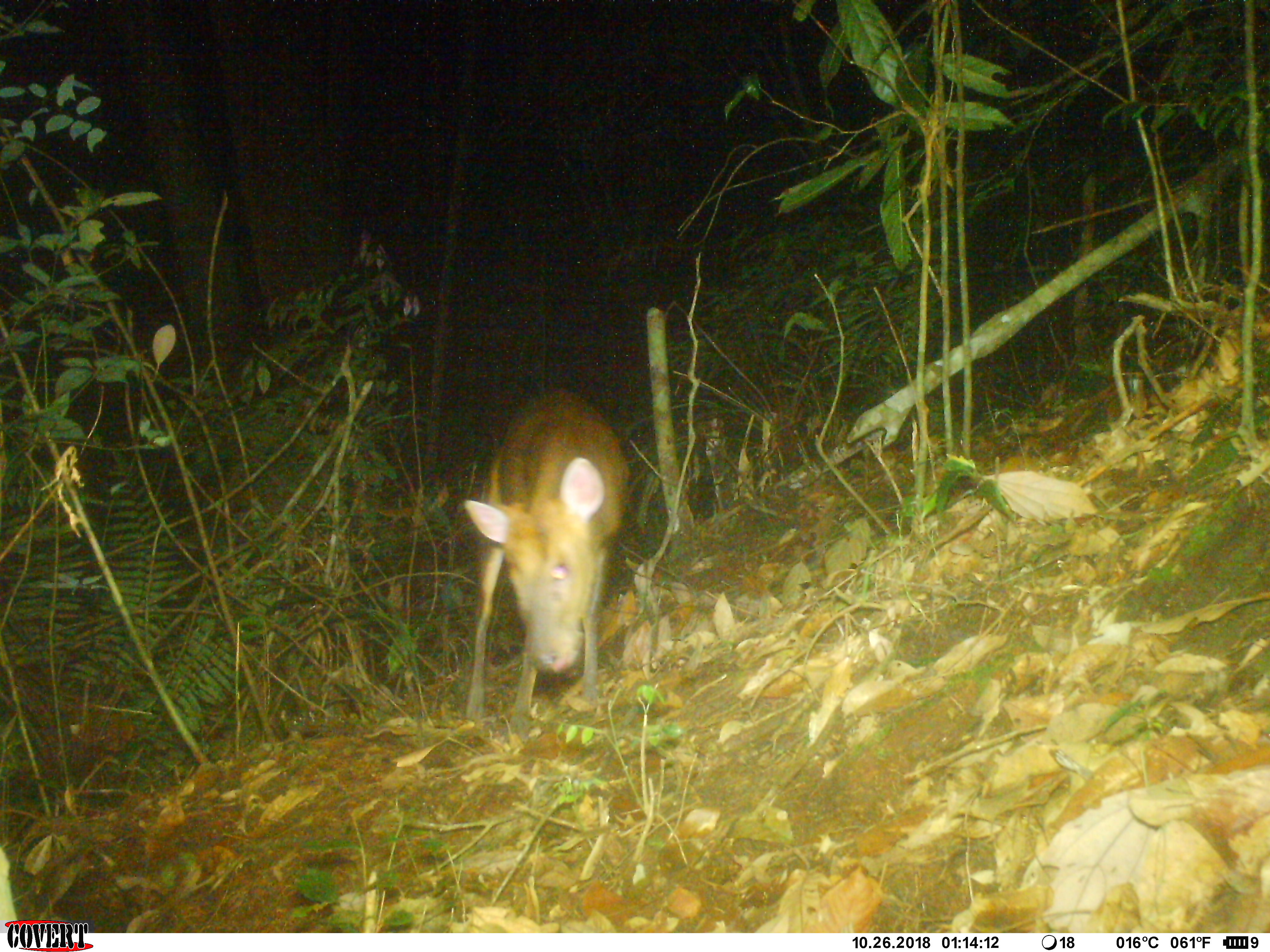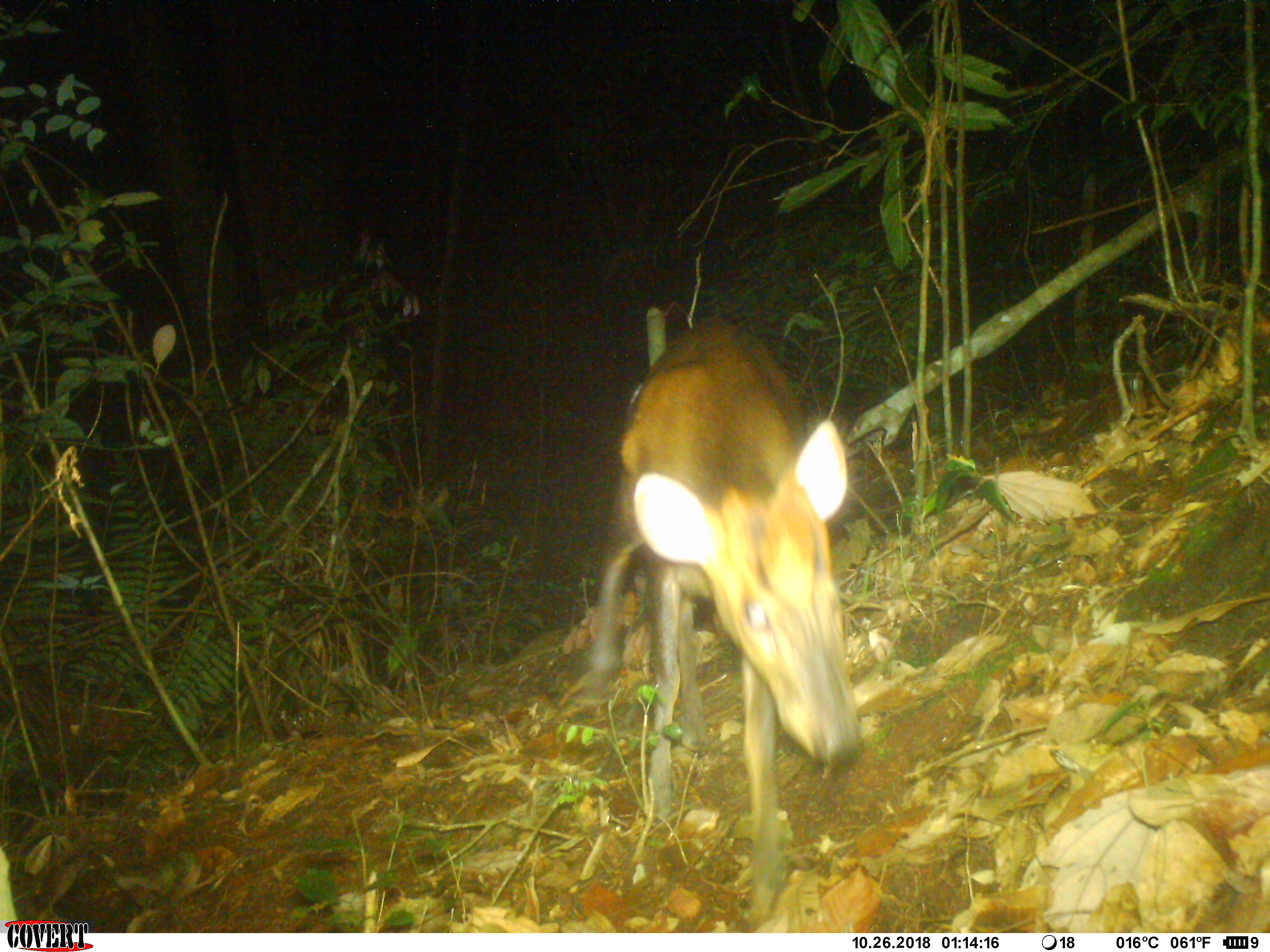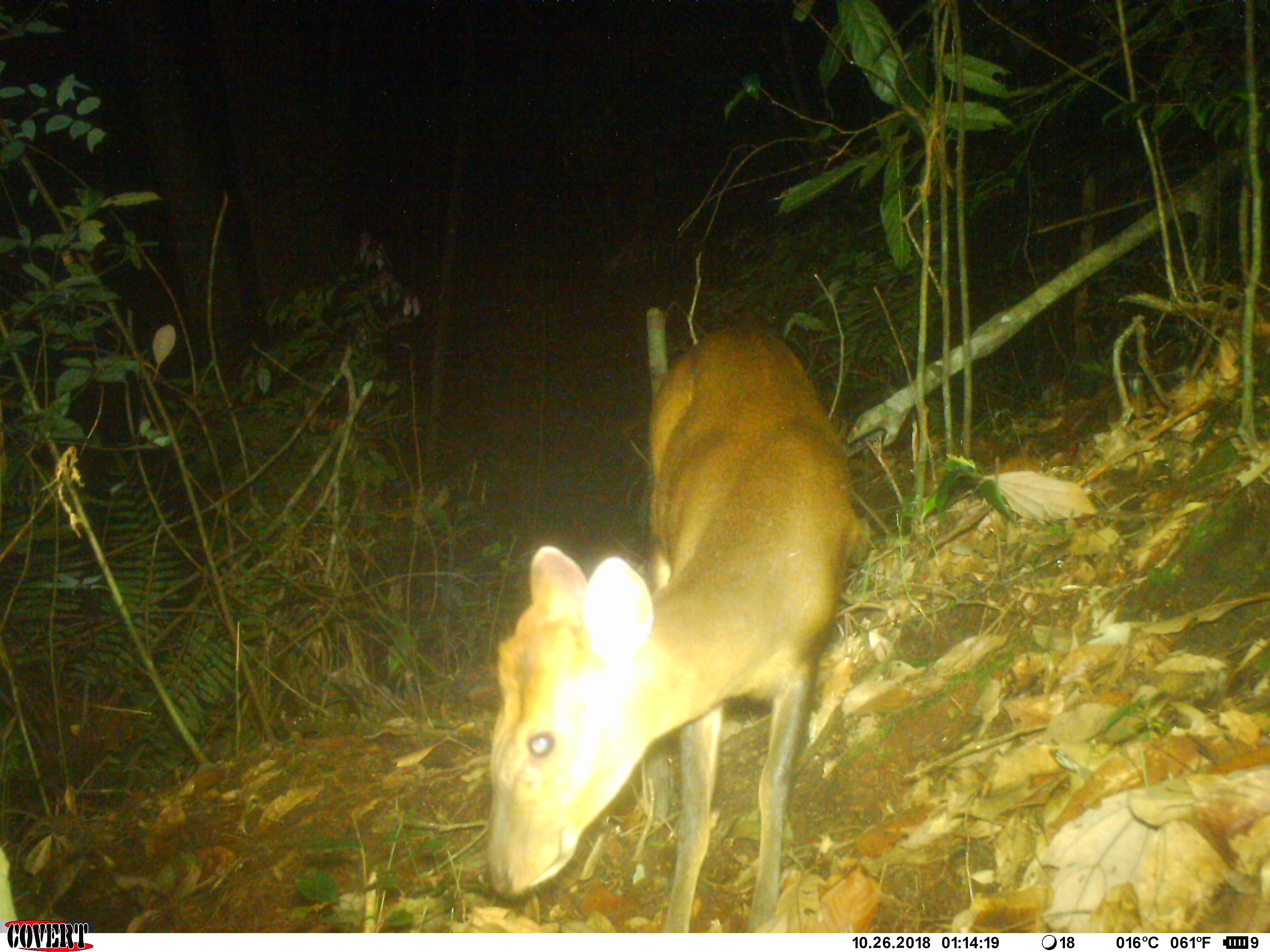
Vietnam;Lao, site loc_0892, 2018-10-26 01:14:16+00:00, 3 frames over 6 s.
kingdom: Animalia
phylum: Chordata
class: Mammalia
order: Artiodactyla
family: Cervidae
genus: Muntiacus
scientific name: Muntiacus rooseveltorum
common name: roosevelt's muntjac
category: roosevelts muntjac group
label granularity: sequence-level